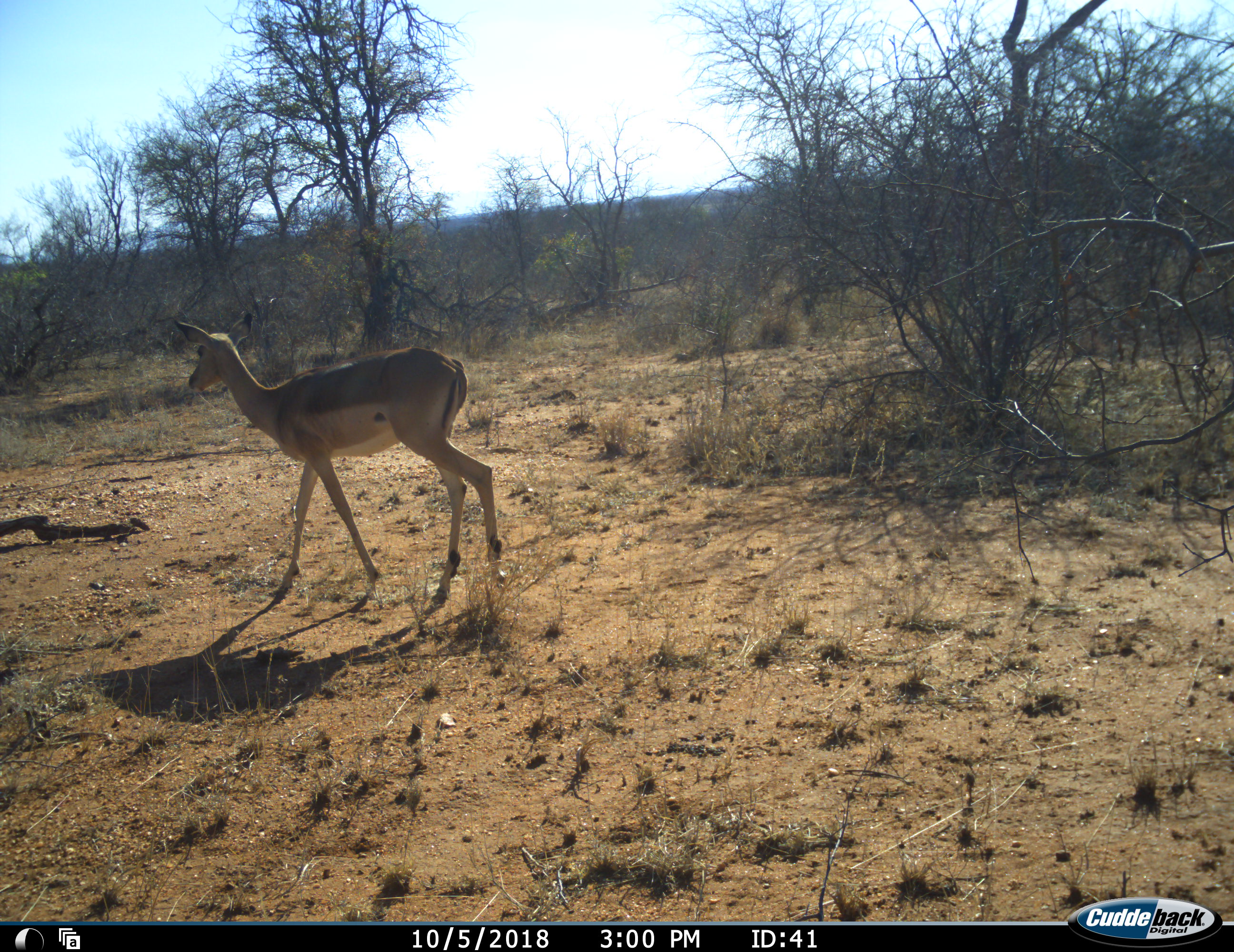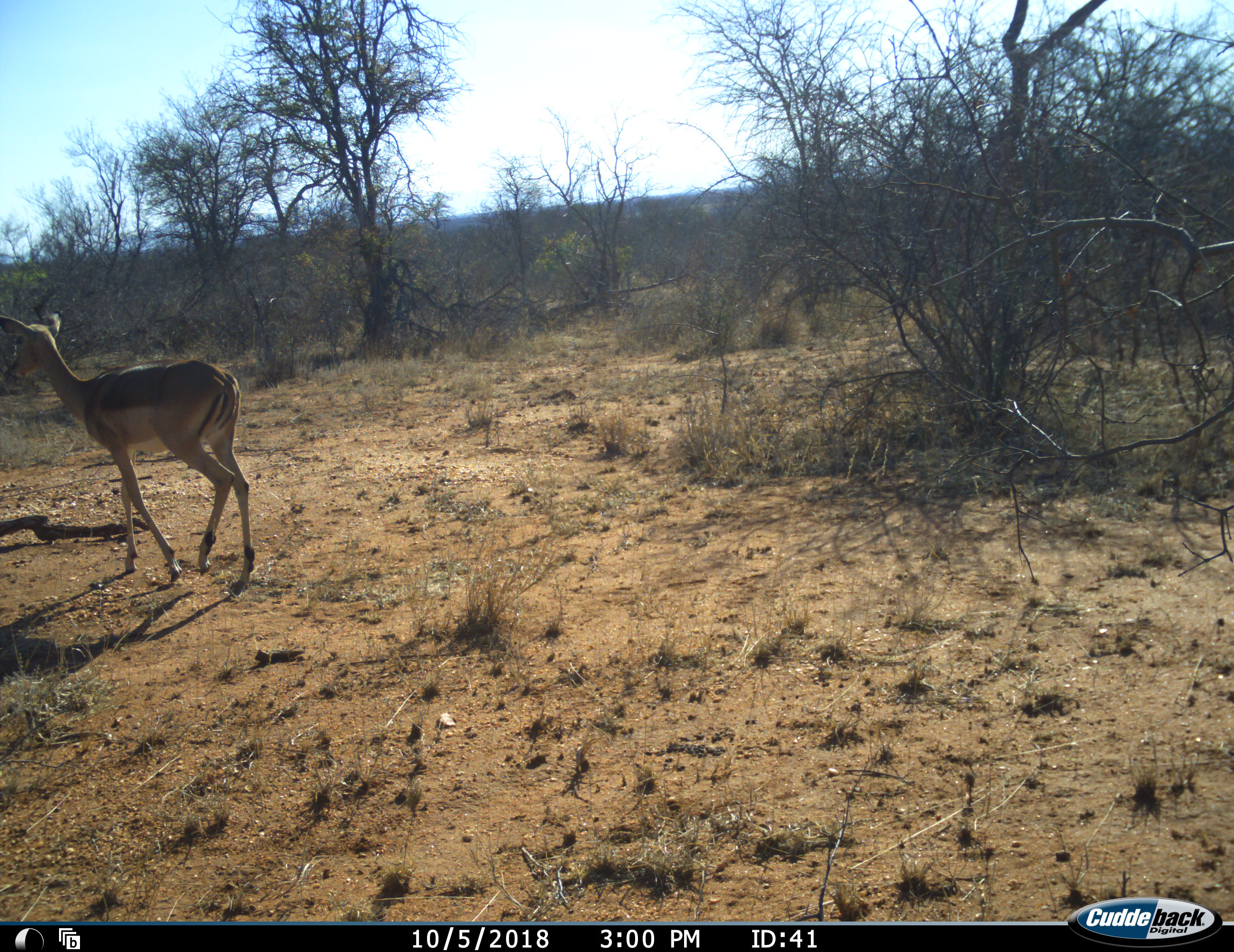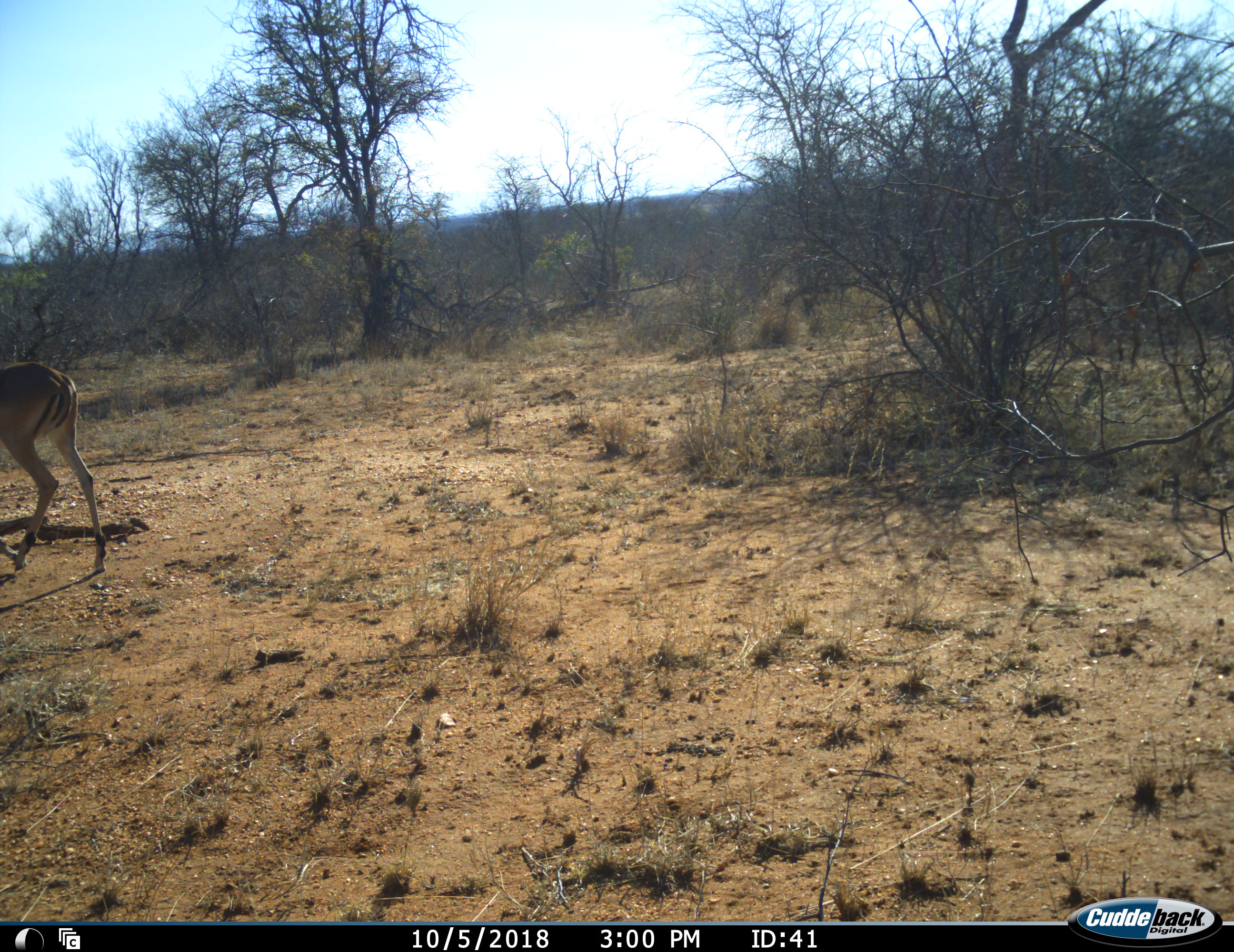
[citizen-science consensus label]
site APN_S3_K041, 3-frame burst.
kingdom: Animalia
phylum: Chordata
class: Mammalia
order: Artiodactyla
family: Bovidae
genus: Aepyceros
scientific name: Aepyceros melampus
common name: impala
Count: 1.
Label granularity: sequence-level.